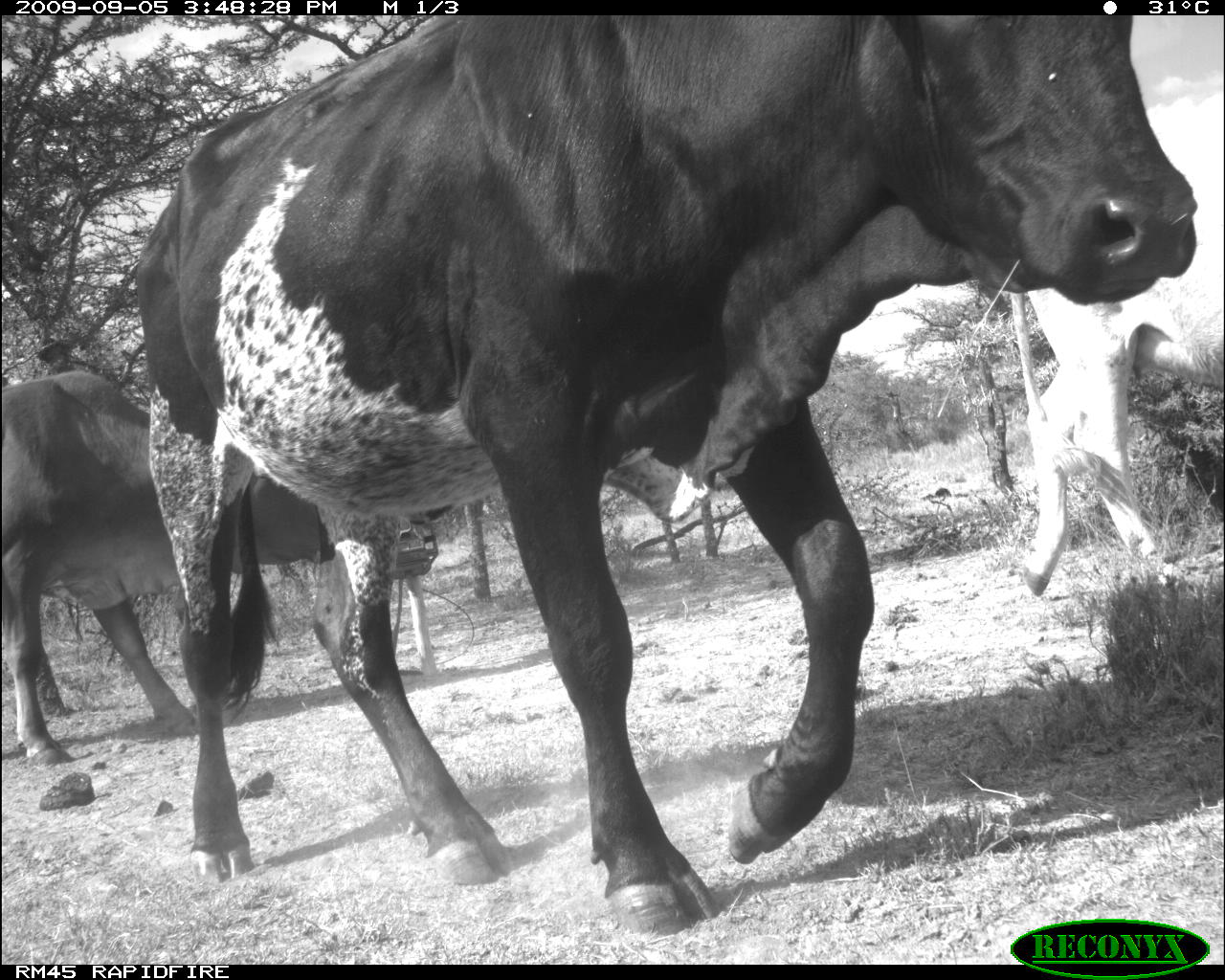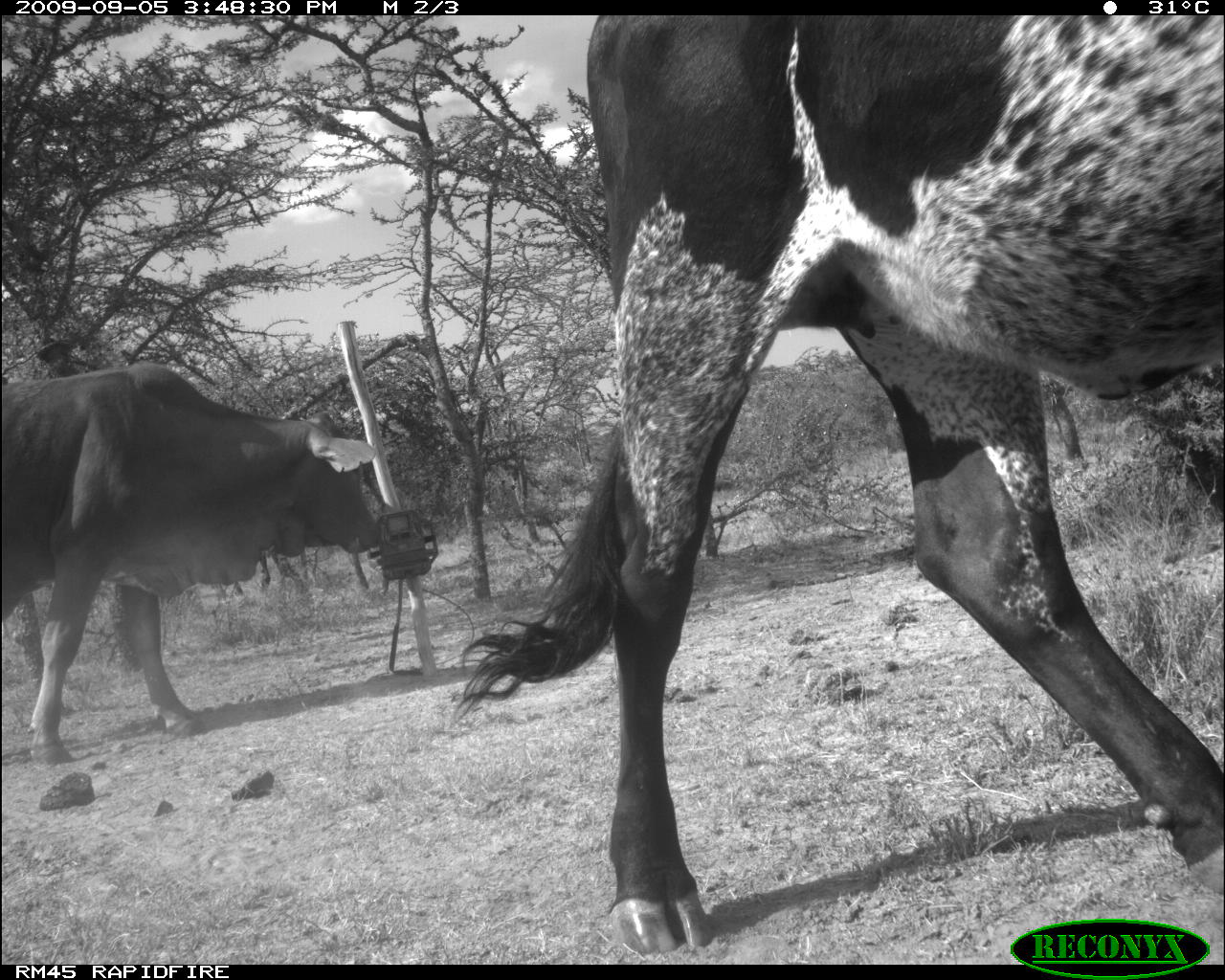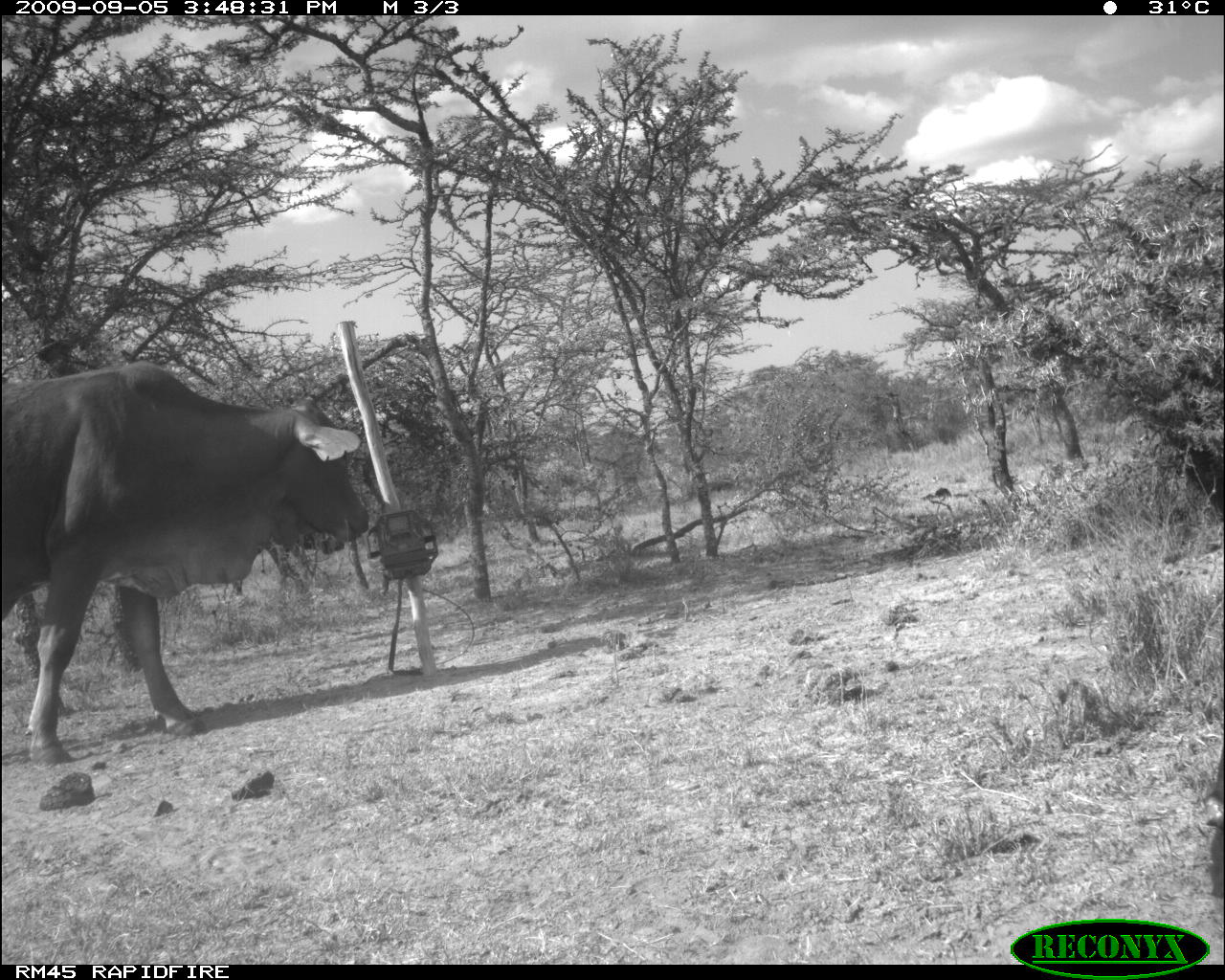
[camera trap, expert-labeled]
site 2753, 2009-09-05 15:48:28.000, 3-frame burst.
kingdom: Animalia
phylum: Chordata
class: Mammalia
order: Artiodactyla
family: Bovidae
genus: Bos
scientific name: Bos taurus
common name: domestic cattle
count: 3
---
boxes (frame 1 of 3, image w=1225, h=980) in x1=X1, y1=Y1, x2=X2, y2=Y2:
bos taurus: x1=148, y1=20, x2=1225, y2=932; x1=0, y1=365, x2=315, y2=767; x1=1000, y1=108, x2=1225, y2=598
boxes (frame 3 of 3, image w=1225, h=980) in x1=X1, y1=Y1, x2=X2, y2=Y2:
bos taurus: x1=0, y1=356, x2=368, y2=767